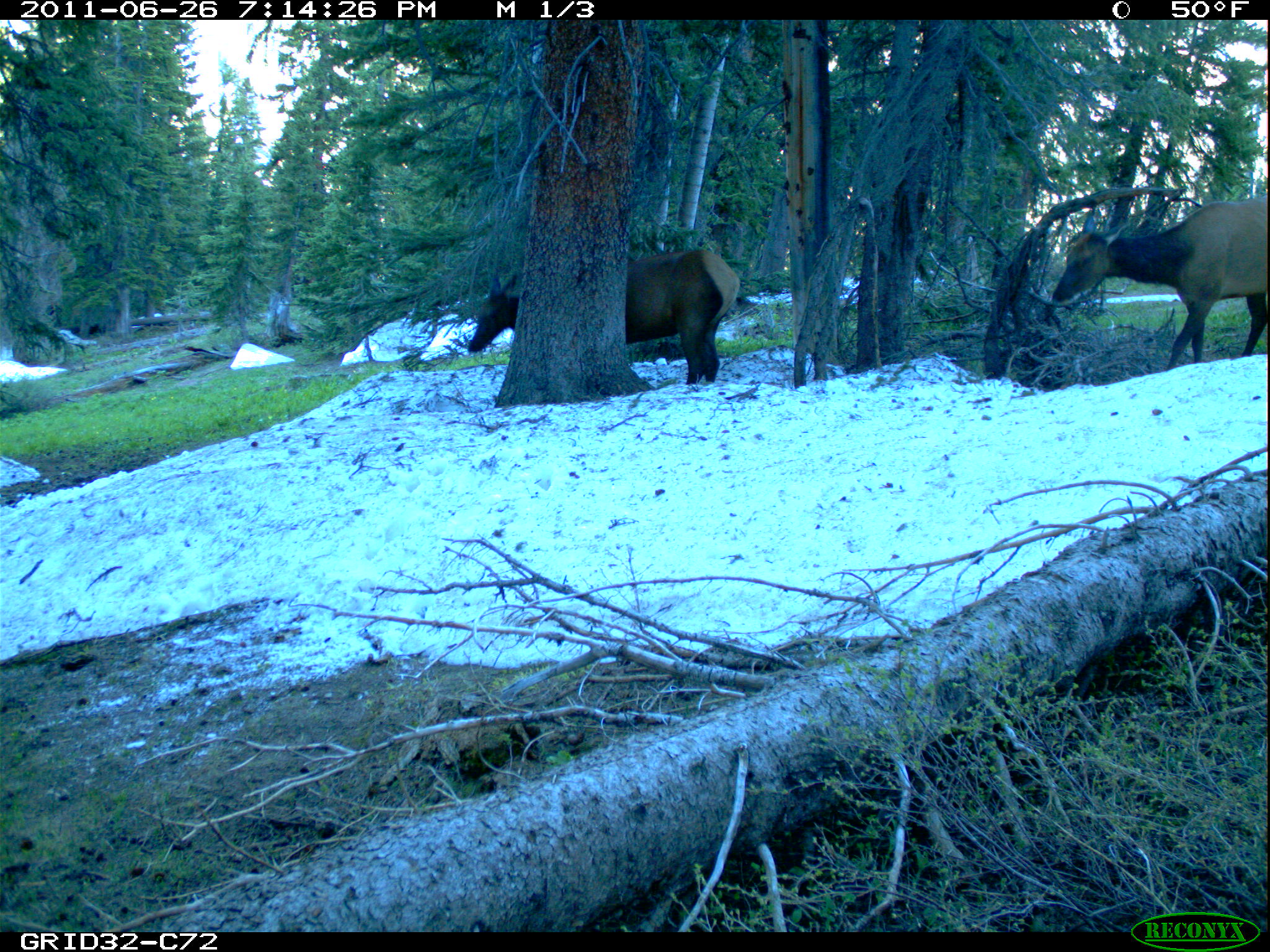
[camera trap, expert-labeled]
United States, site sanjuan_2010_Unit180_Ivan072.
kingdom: Animalia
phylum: Chordata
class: Mammalia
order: Artiodactyla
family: Cervidae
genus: Cervus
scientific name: Cervus elaphus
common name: red deer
Cervus elaphus (red deer).